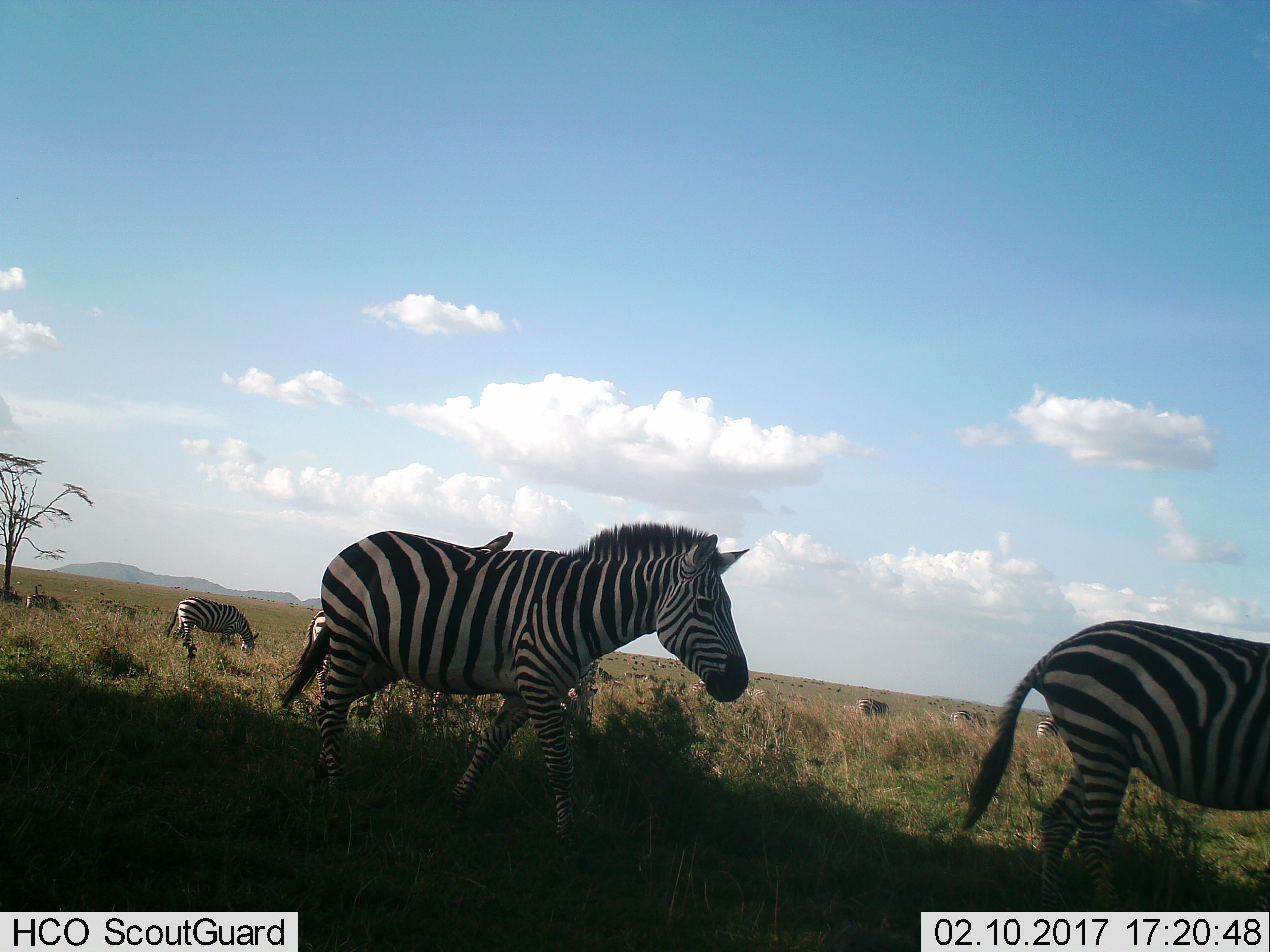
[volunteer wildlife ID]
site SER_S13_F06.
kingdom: Animalia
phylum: Chordata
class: Mammalia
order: Perissodactyla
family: Equidae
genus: Equus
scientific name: Equus quagga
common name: plains zebra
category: zebraplains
Zebraplains (plains zebra) (Equus quagga), count 11-50. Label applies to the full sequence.